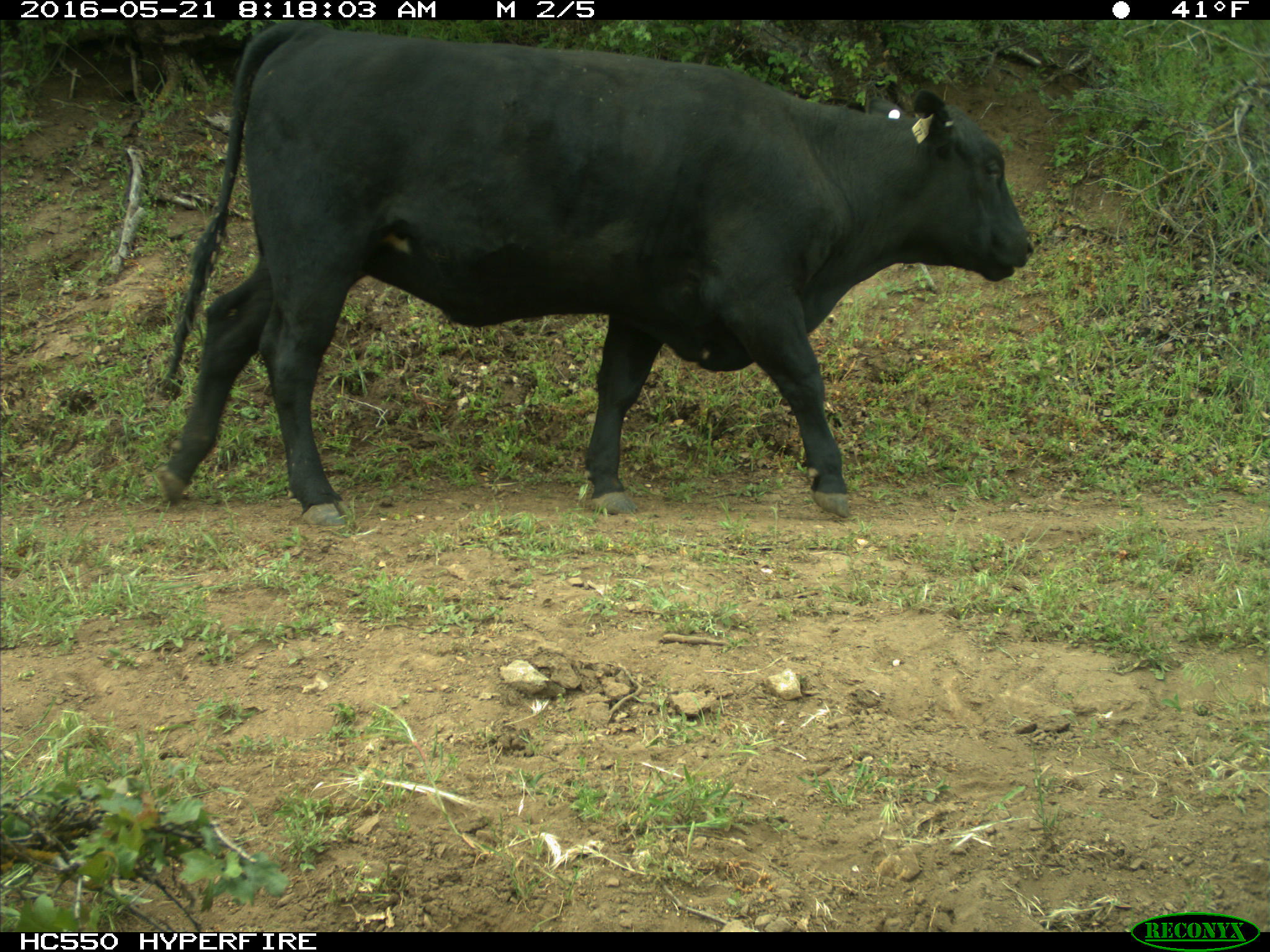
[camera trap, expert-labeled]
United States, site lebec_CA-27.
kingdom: Animalia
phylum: Chordata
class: Mammalia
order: Artiodactyla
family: Bovidae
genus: Bos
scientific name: Bos taurus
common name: domestic cow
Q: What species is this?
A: Bos taurus (domestic cow).